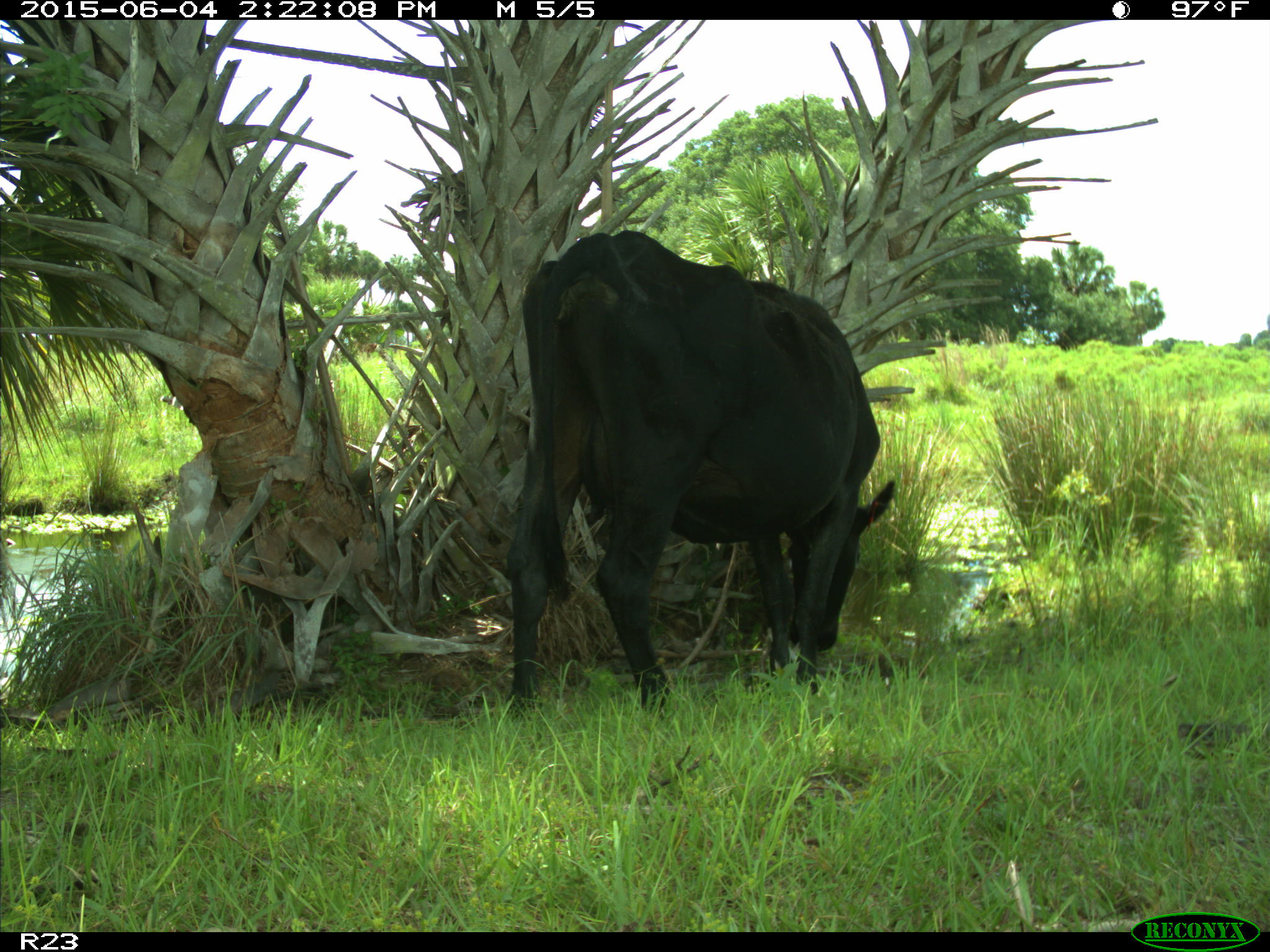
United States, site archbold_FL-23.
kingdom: Animalia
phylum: Chordata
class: Mammalia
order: Artiodactyla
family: Bovidae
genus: Bos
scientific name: Bos taurus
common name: domestic cow